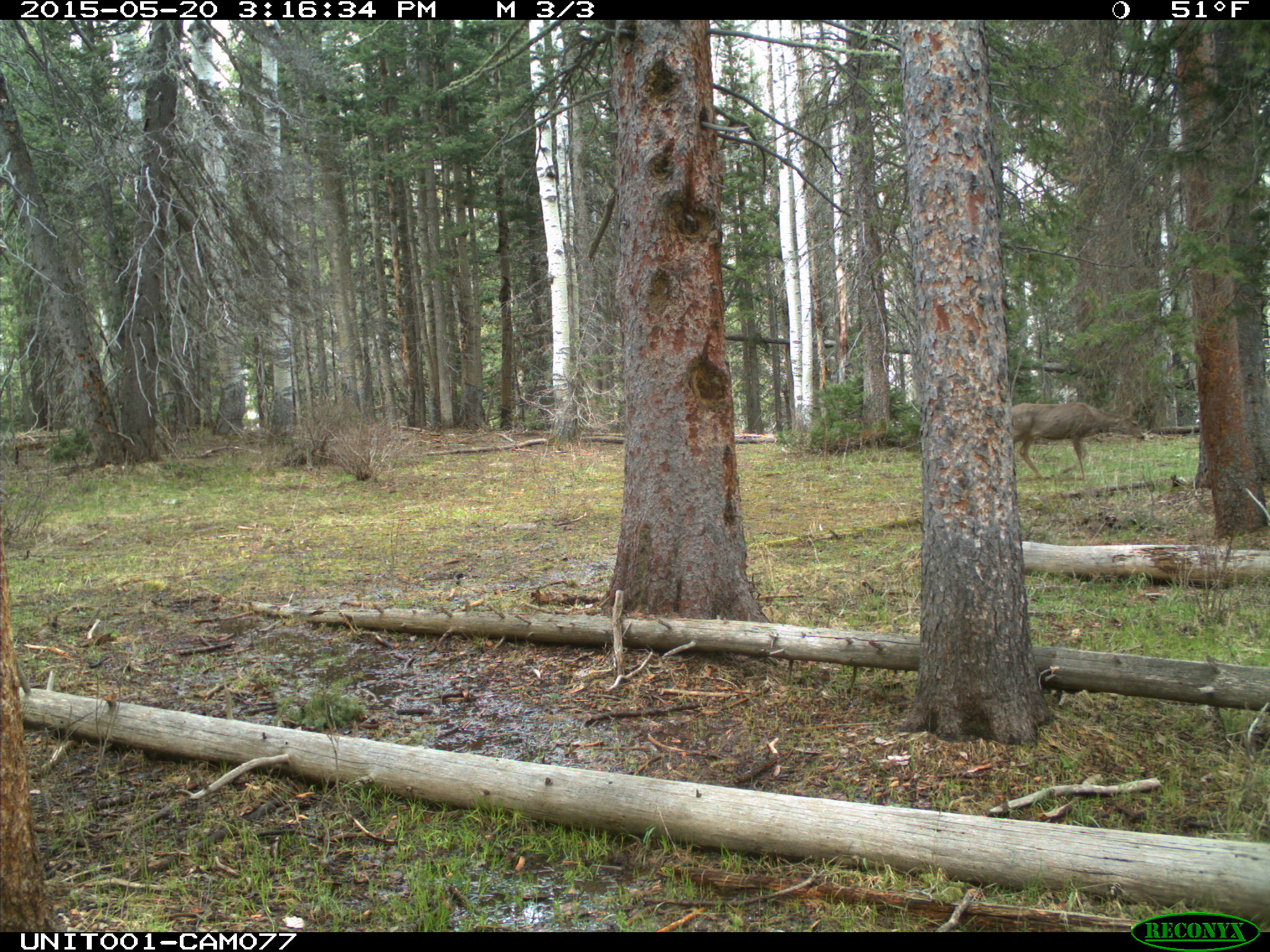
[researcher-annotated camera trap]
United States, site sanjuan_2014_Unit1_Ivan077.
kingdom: Animalia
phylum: Chordata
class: Mammalia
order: Artiodactyla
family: Cervidae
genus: Odocoileus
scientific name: Odocoileus hemionus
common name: mule deer